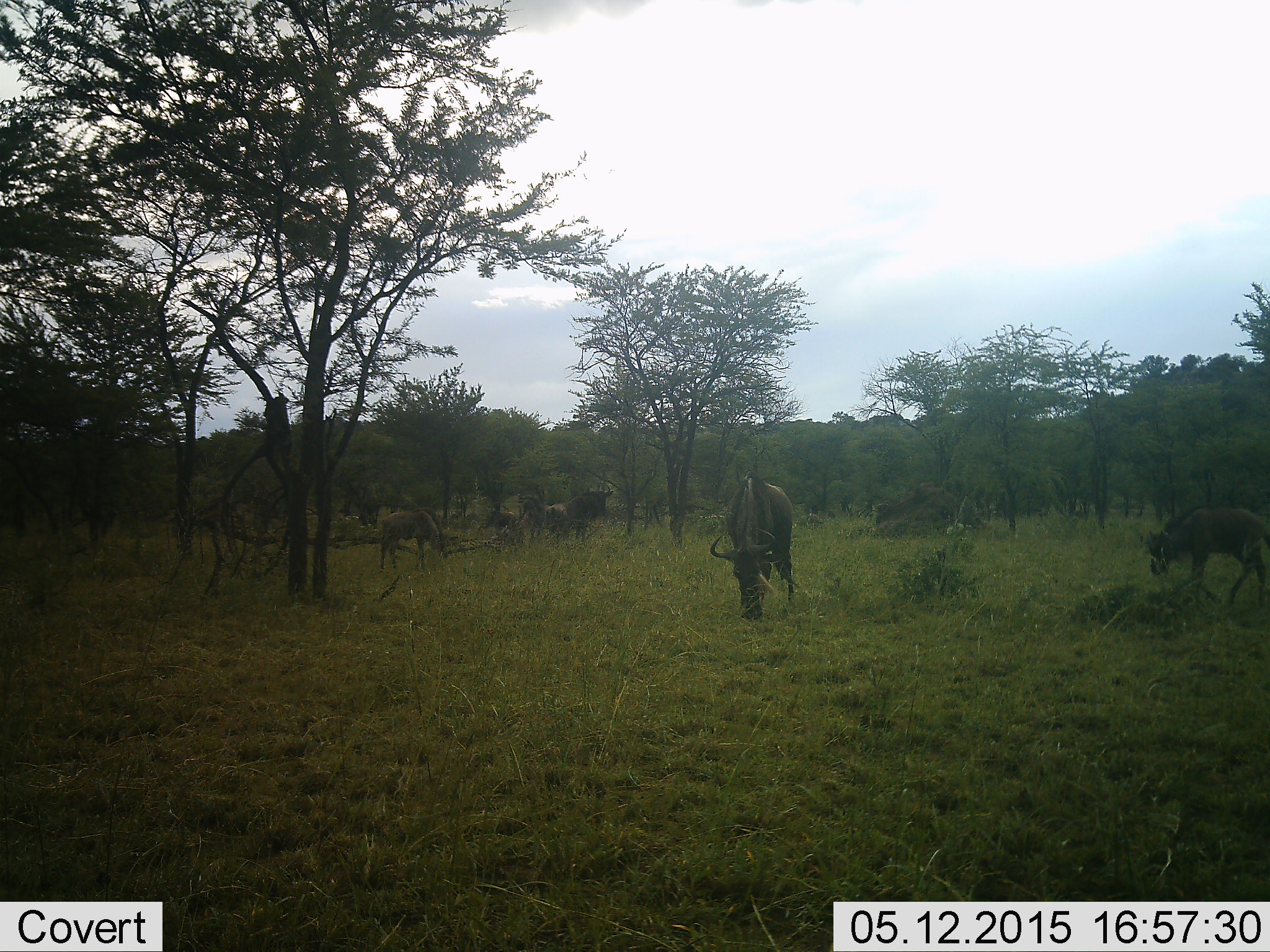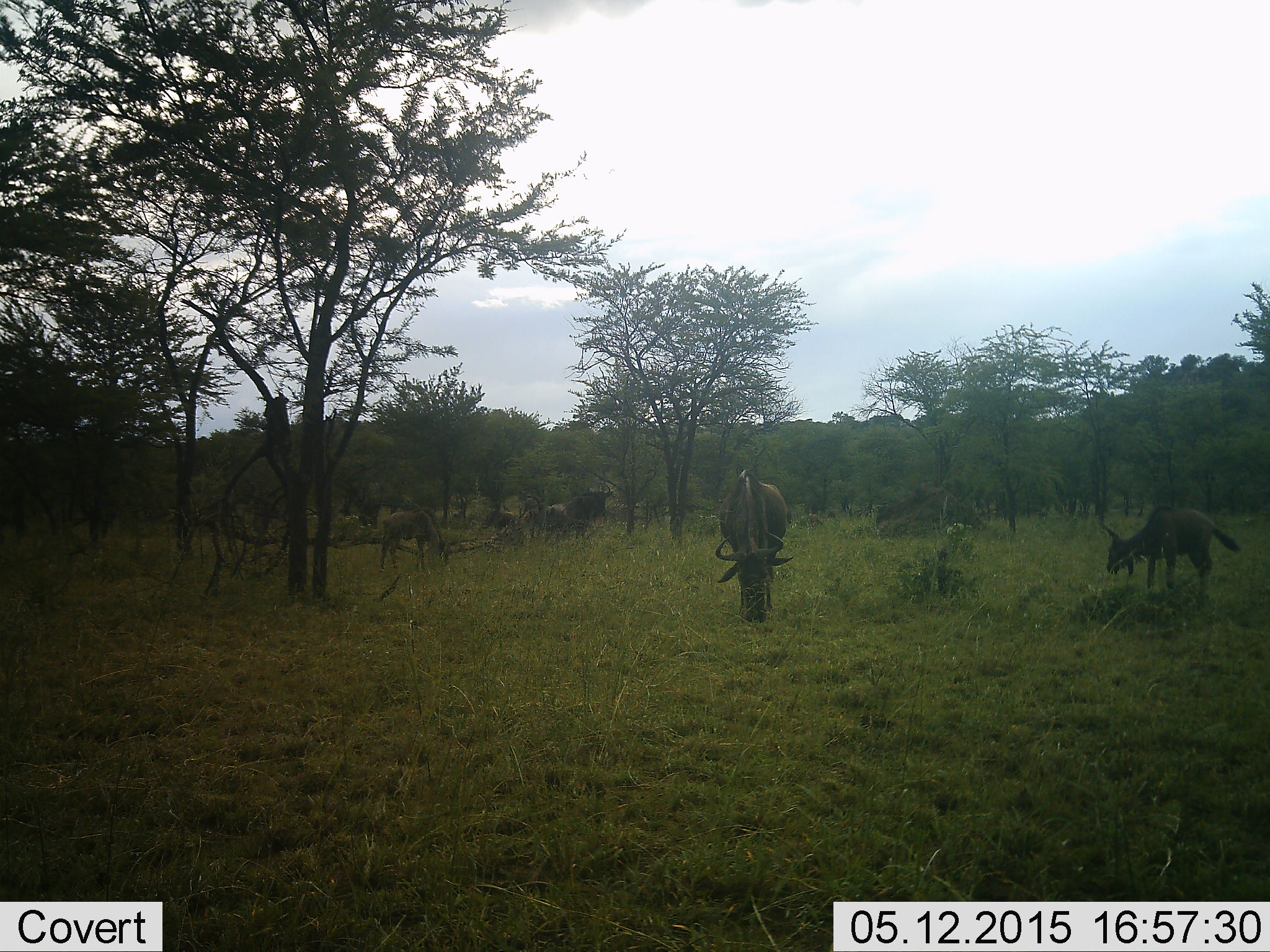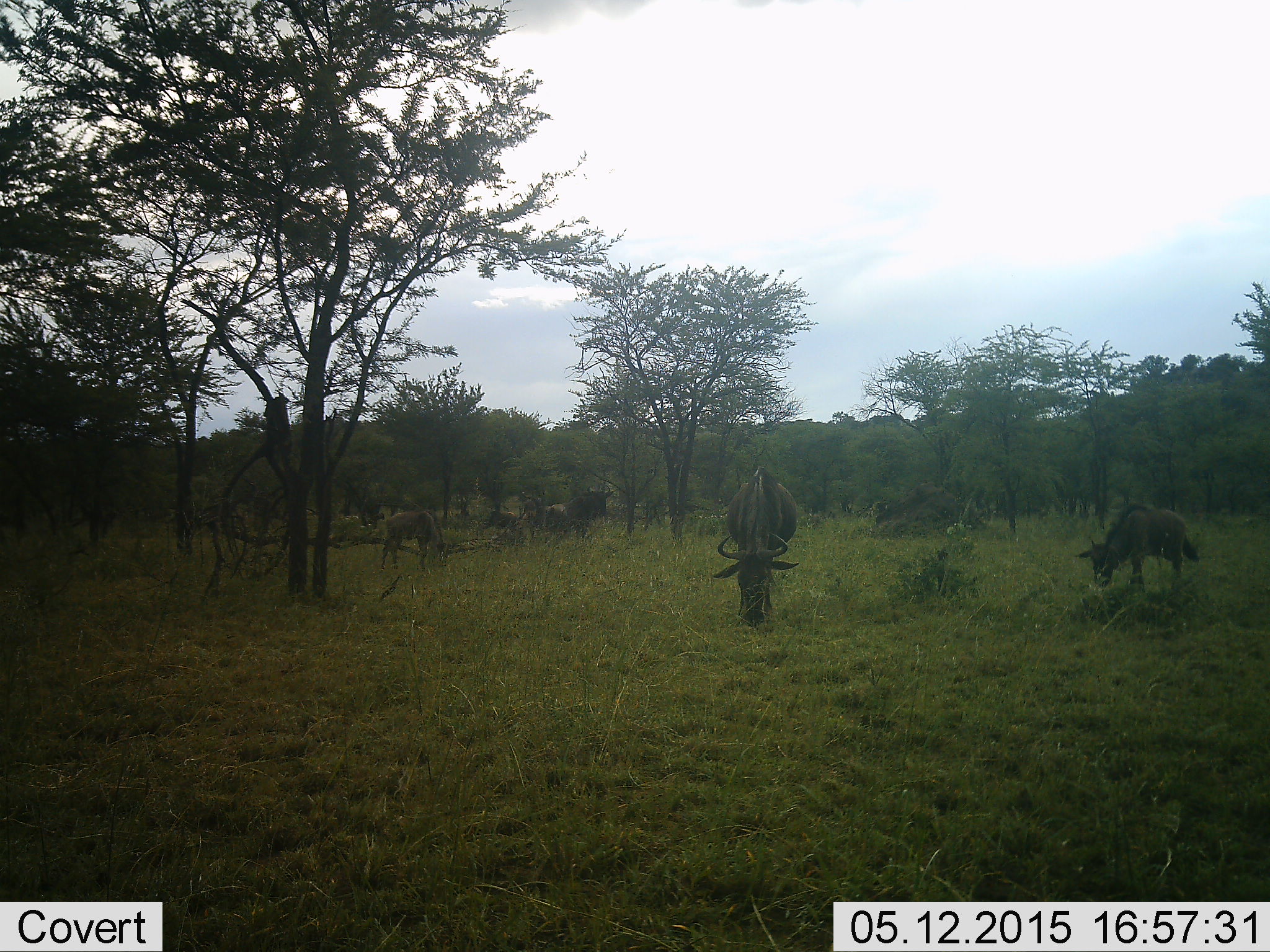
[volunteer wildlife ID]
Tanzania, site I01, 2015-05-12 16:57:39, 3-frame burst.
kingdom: Animalia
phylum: Chordata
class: Mammalia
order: Artiodactyla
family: Bovidae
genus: Connochaetes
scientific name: Connochaetes taurinus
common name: blue wildebeest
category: wildebeest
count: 6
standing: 30%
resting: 10%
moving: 40%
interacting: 0%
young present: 30%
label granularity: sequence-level